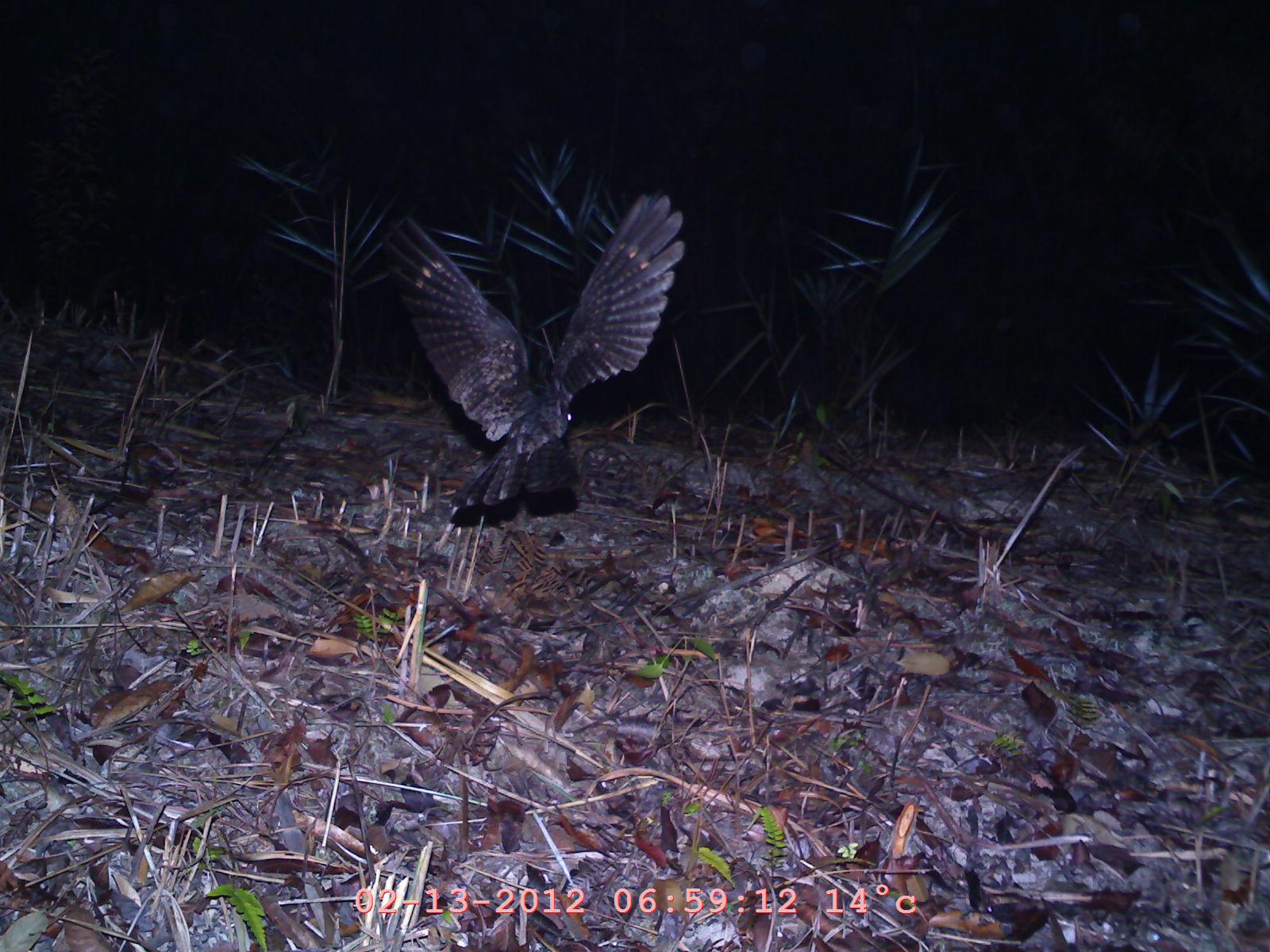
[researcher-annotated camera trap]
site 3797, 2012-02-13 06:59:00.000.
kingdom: Animalia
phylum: Chordata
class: Aves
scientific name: Aves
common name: bird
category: unknown bird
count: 1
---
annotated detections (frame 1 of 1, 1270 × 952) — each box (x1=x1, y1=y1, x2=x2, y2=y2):
unknown bird: (x1=388, y1=188, x2=688, y2=530)